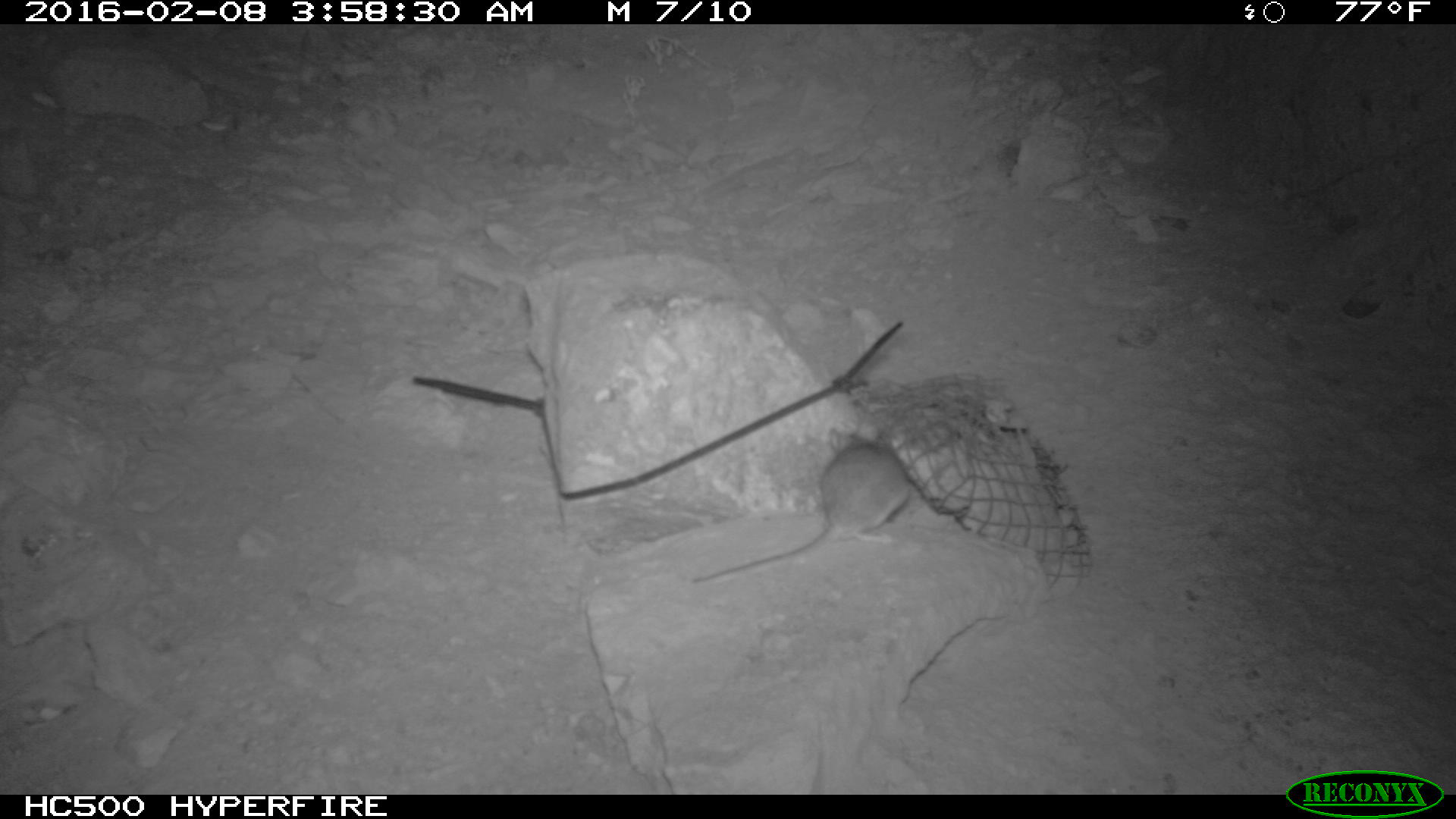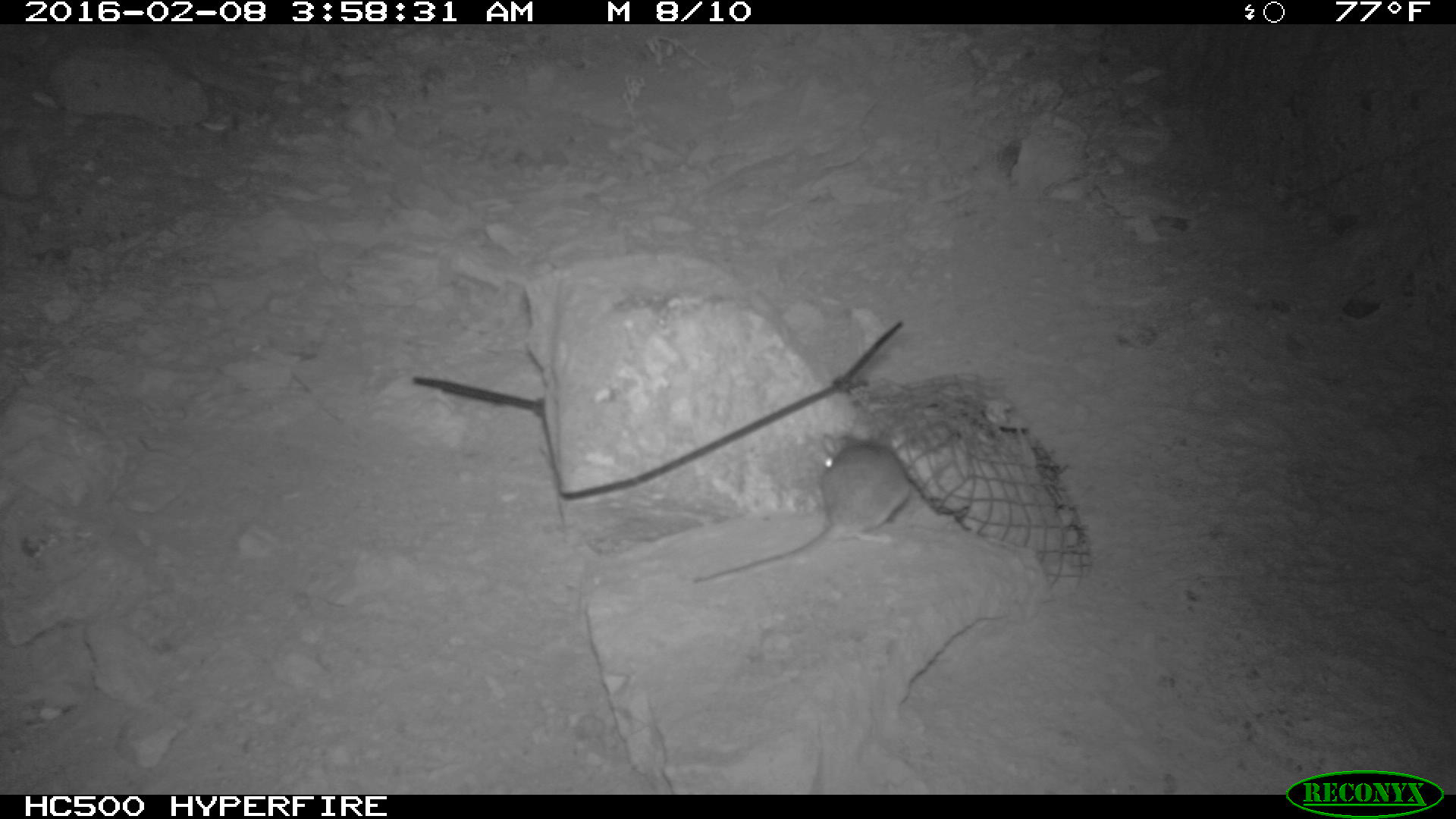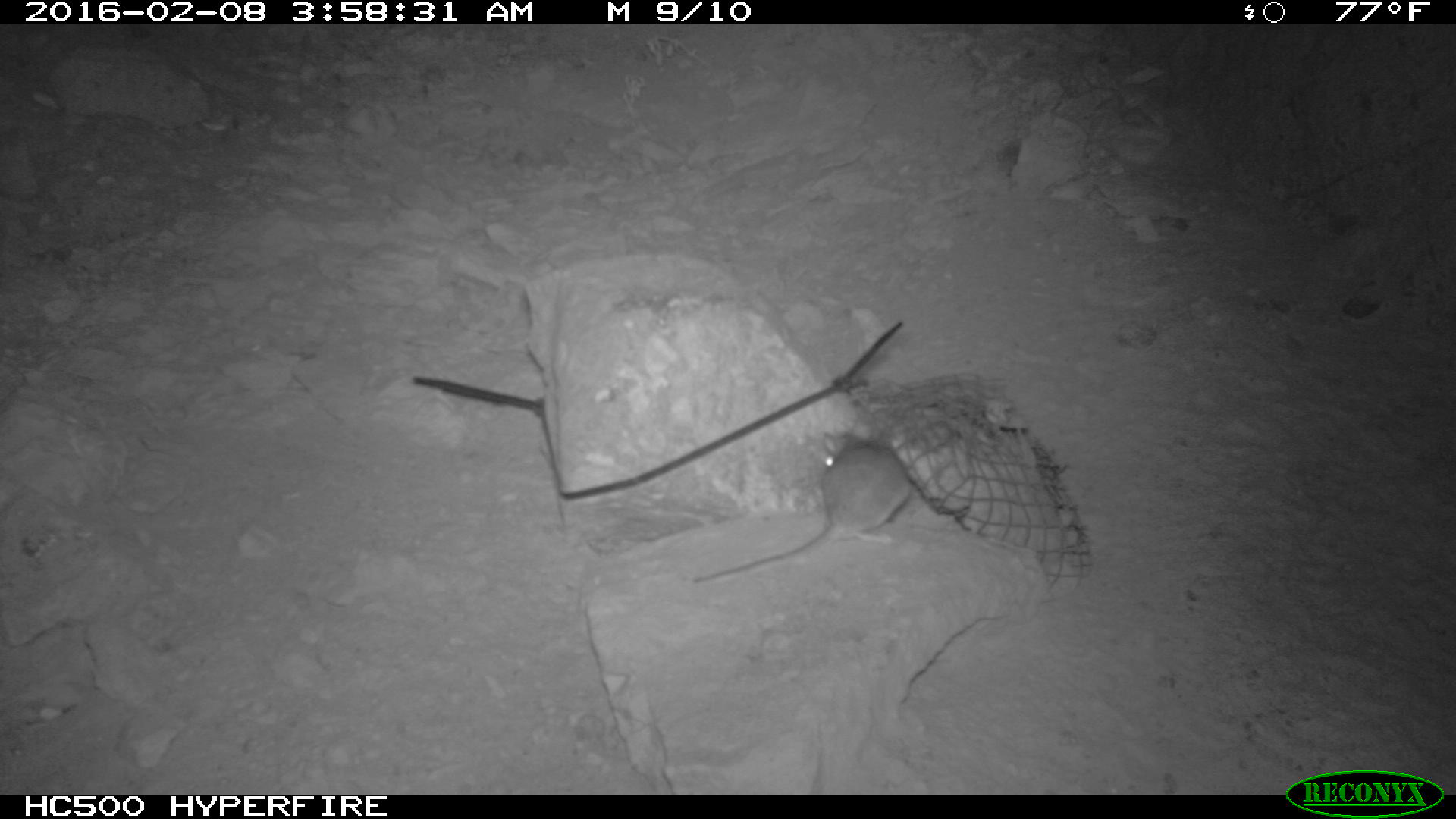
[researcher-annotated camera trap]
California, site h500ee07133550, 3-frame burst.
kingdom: Animalia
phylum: Chordata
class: Mammalia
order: Rodentia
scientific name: Rodentia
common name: rodent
Rodent (Rodentia).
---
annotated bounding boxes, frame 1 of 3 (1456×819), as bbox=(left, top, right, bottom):
rodent: bbox=(693, 422, 909, 585)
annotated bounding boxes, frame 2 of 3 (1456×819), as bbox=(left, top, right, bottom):
rodent: bbox=(687, 427, 911, 583)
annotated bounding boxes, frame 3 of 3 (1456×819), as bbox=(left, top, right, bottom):
rodent: bbox=(689, 430, 912, 586)